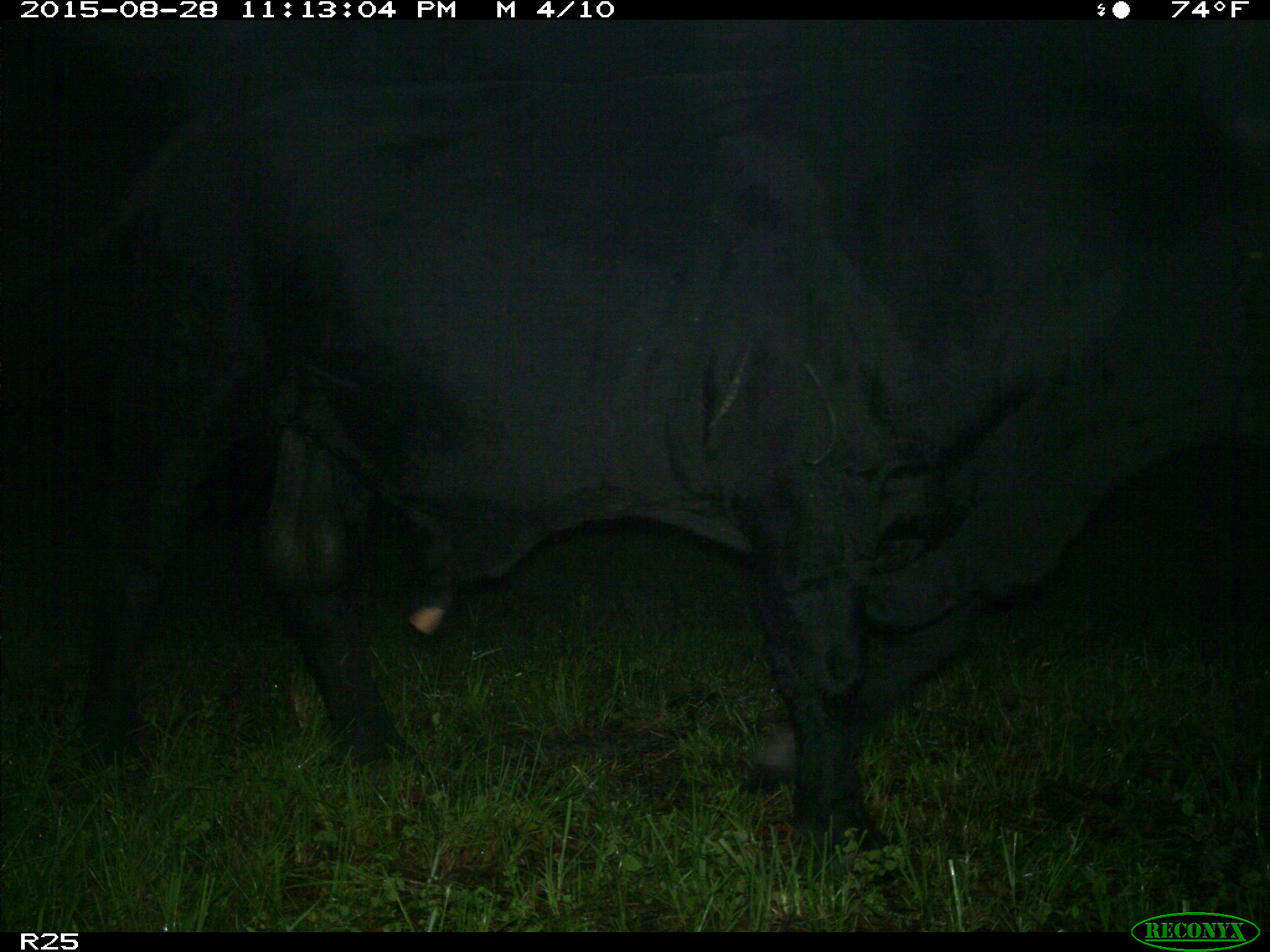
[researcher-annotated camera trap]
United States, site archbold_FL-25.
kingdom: Animalia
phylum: Chordata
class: Mammalia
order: Artiodactyla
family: Bovidae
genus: Bos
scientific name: Bos taurus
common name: domestic cow